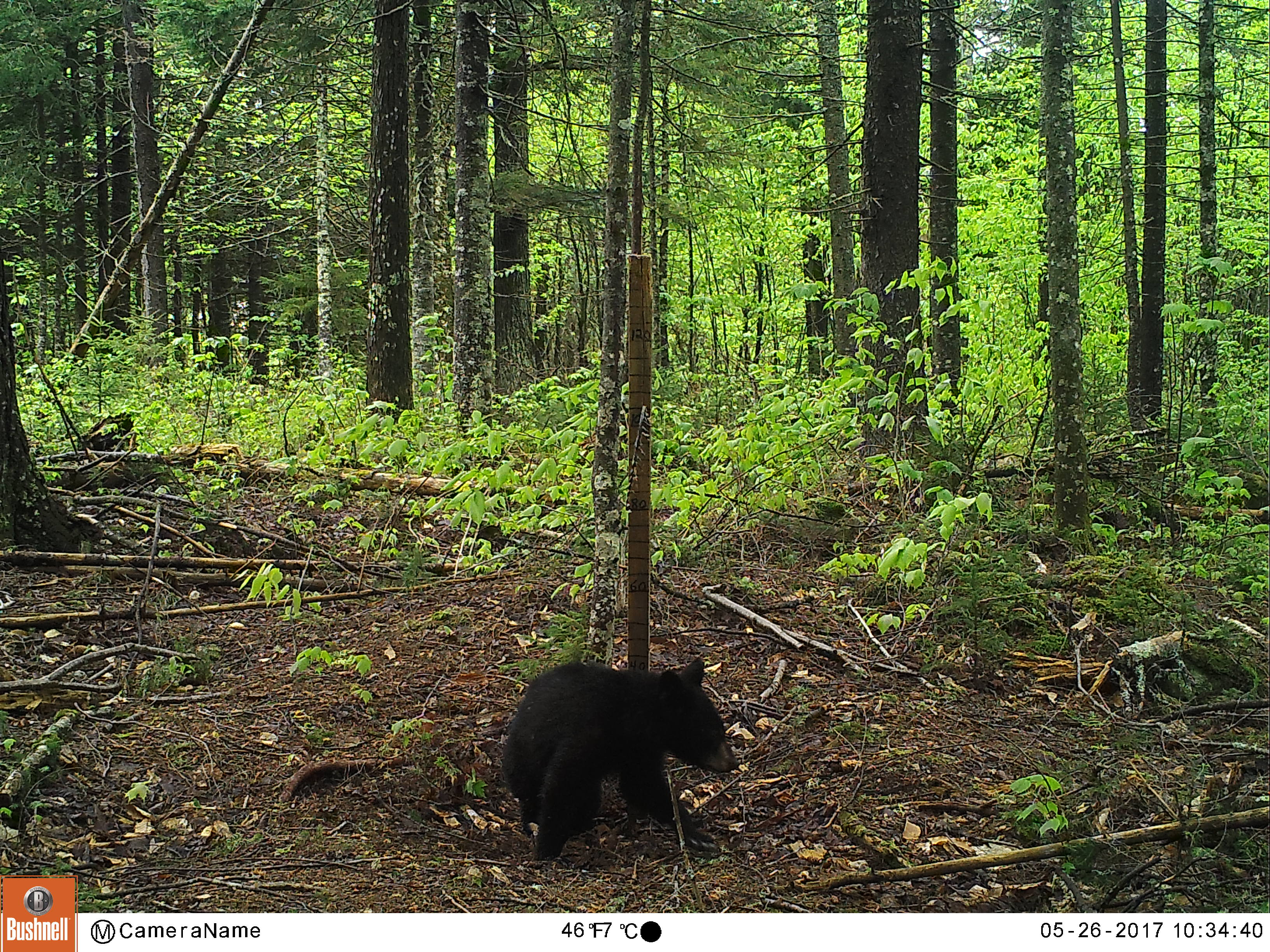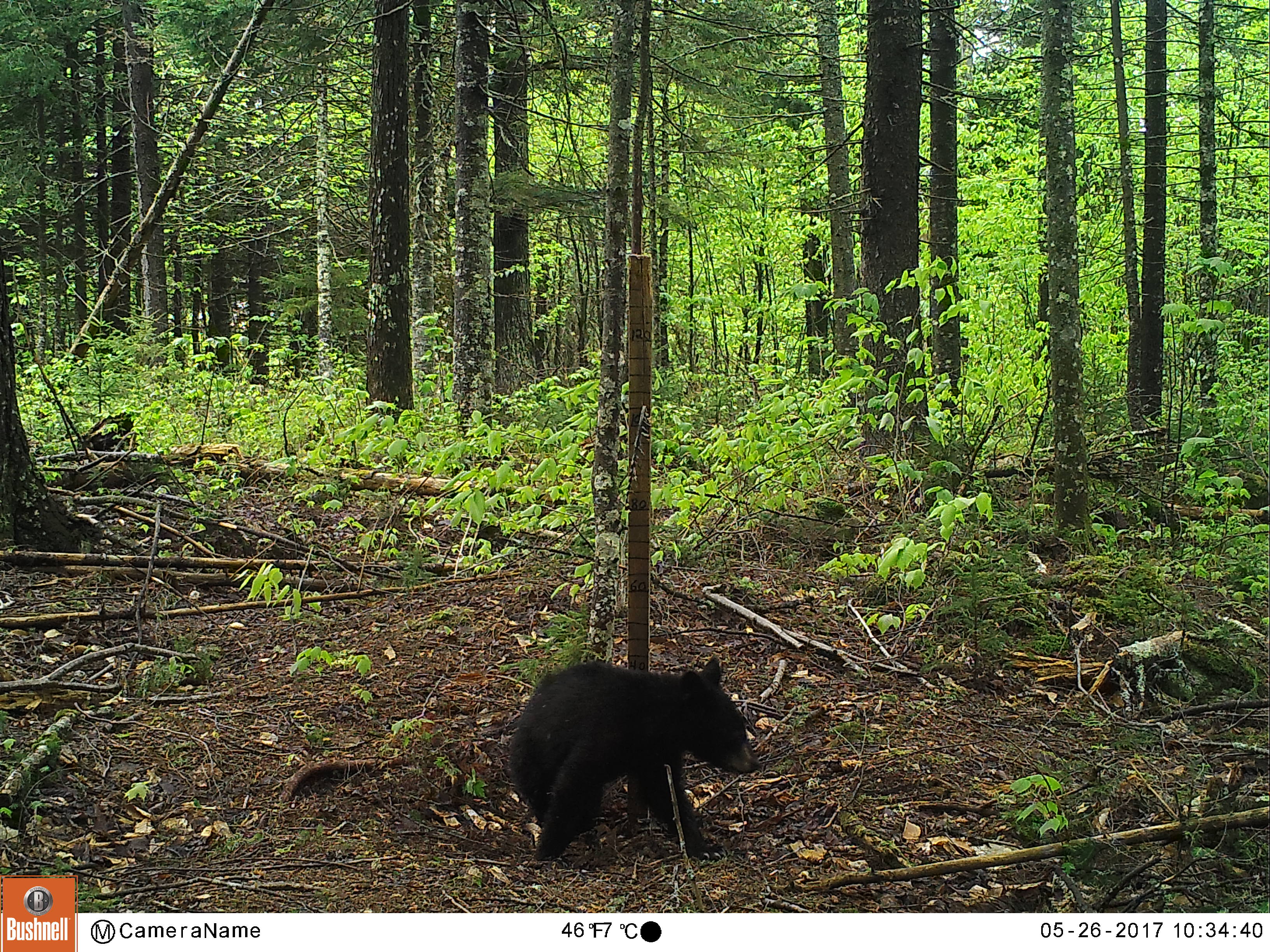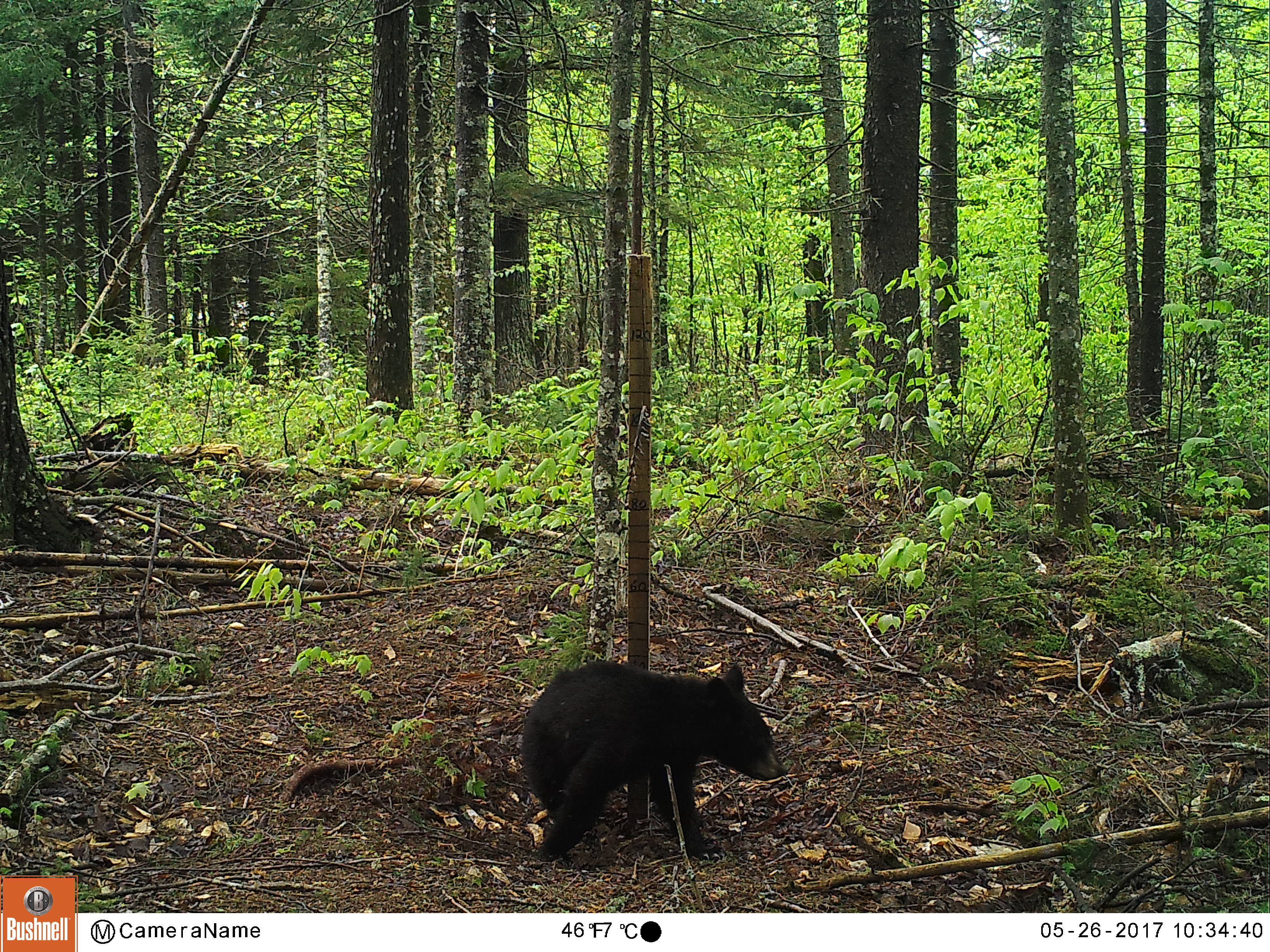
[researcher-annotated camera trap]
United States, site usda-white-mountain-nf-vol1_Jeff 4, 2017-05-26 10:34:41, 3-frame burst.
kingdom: Animalia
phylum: Chordata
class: Mammalia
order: Carnivora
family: Ursidae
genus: Ursus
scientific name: Ursus americanus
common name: black bear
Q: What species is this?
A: Black bear (Ursus americanus).